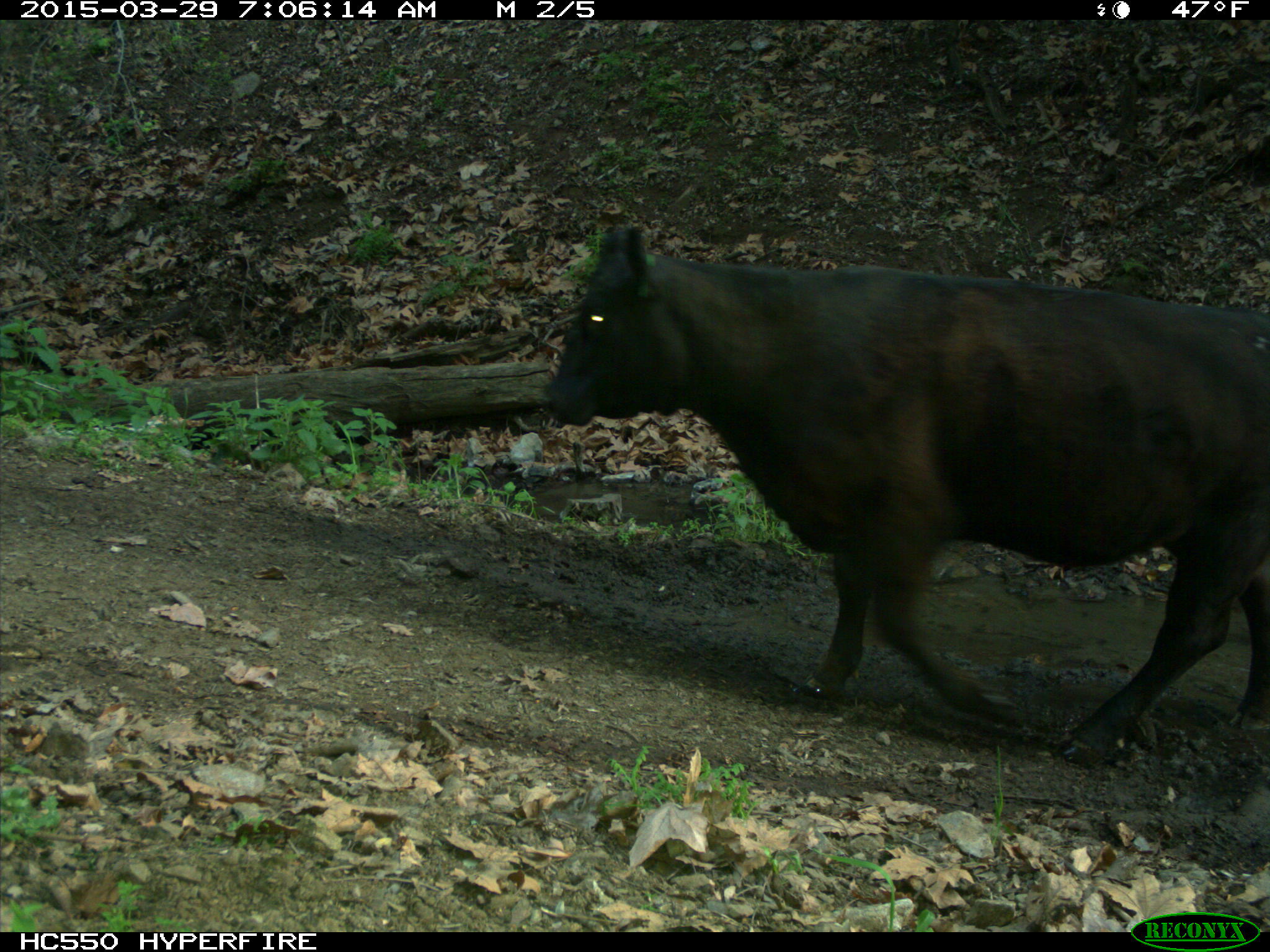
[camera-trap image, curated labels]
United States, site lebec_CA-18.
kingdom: Animalia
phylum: Chordata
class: Mammalia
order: Artiodactyla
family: Bovidae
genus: Bos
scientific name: Bos taurus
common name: domestic cow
Bos taurus (domestic cow).